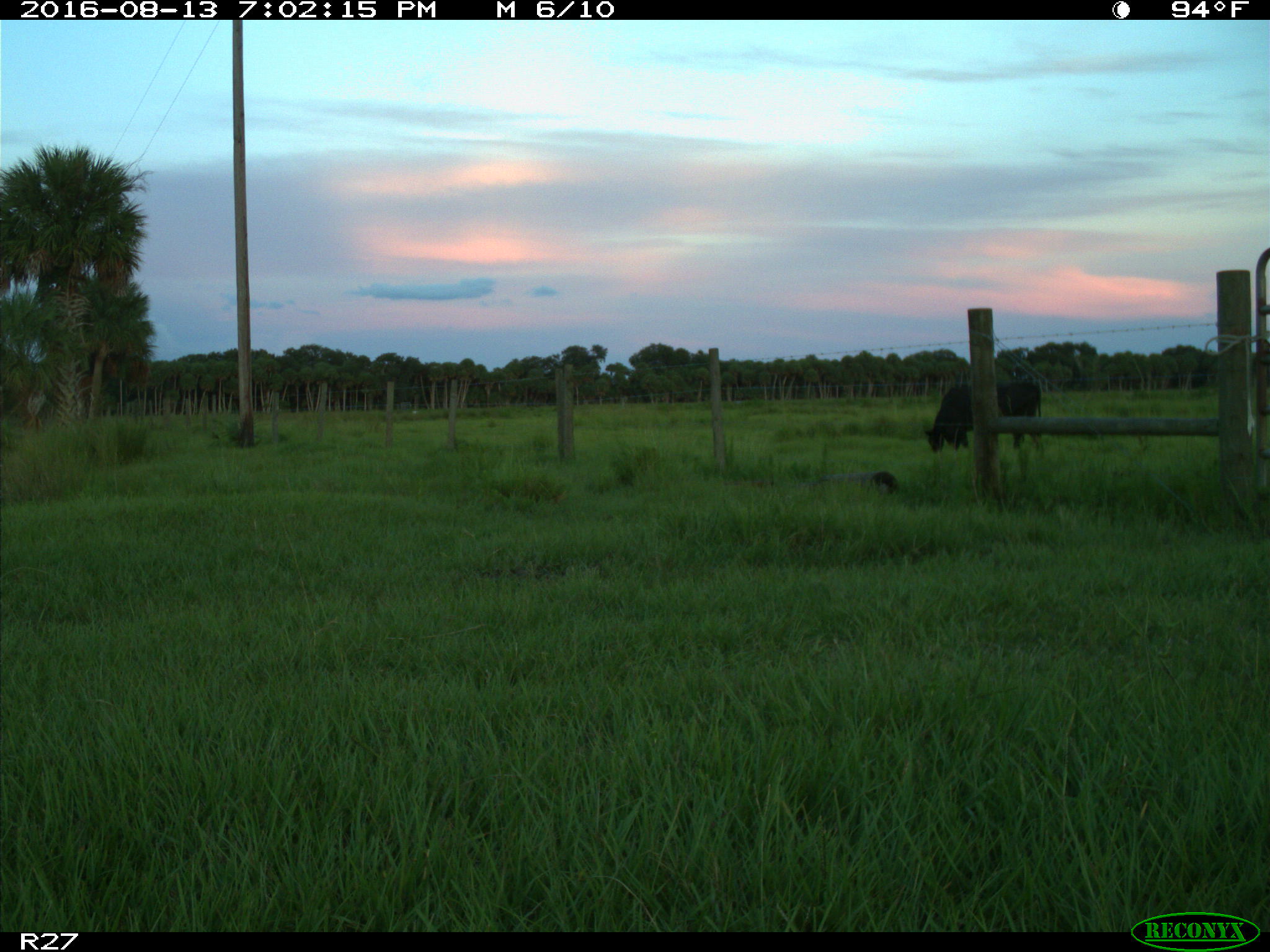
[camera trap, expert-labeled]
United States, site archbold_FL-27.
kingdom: Animalia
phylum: Chordata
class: Mammalia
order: Artiodactyla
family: Bovidae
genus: Bos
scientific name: Bos taurus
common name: domestic cow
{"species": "Bos taurus (domestic cow)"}